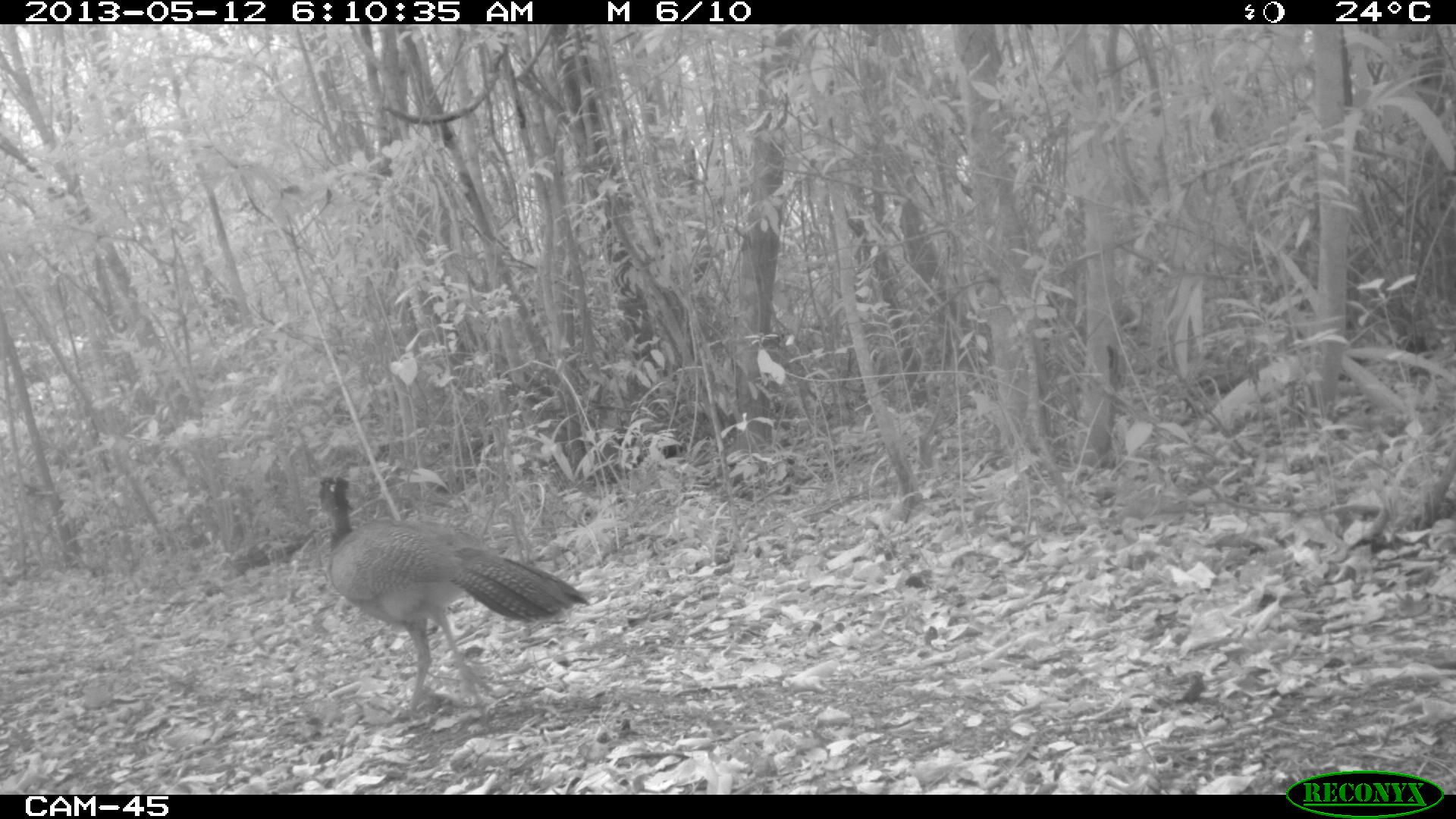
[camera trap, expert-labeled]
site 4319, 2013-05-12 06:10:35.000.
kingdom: Animalia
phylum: Chordata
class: Aves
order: Galliformes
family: Cracidae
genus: Crax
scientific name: Crax rubra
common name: great curassow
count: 1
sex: female